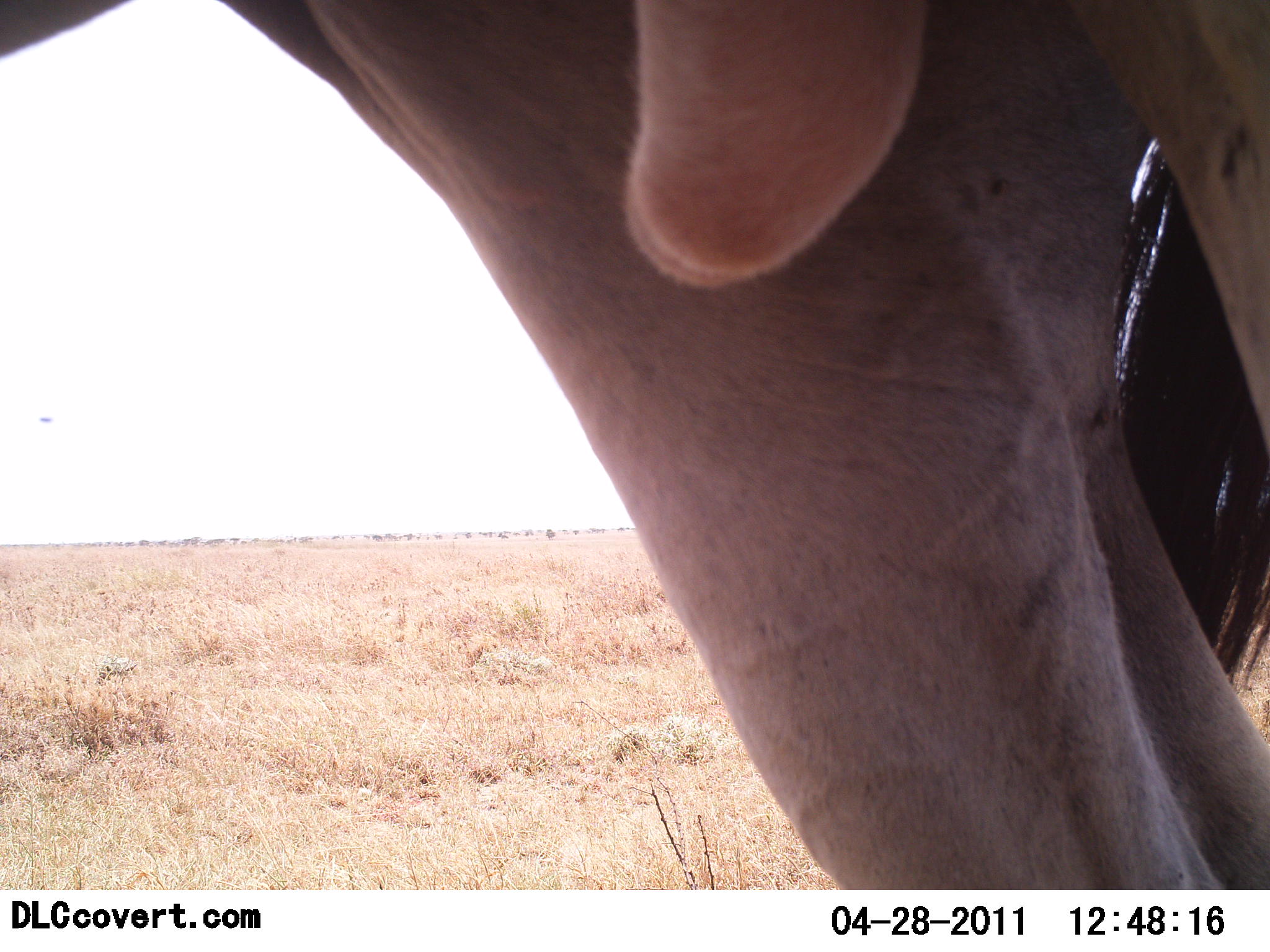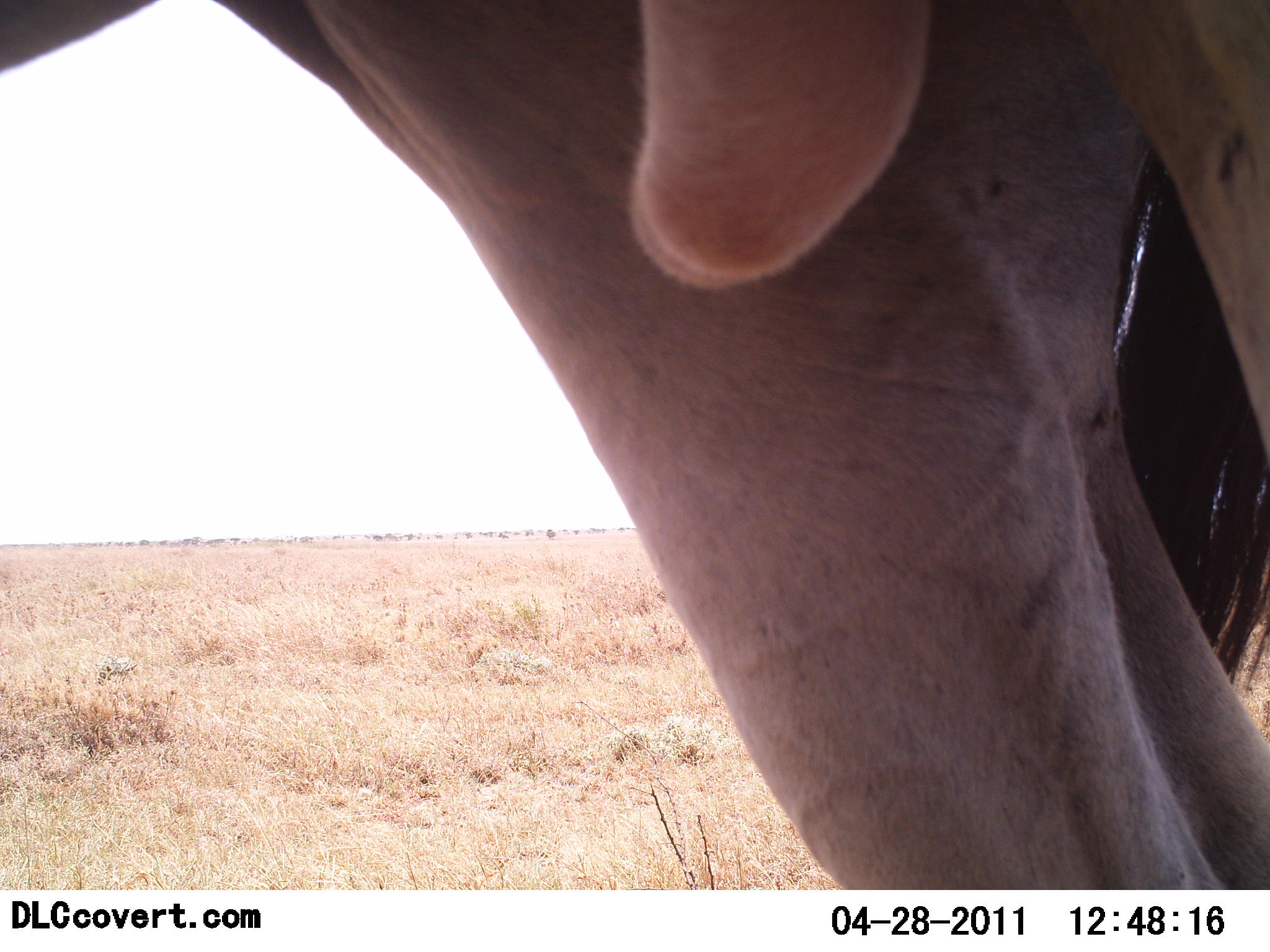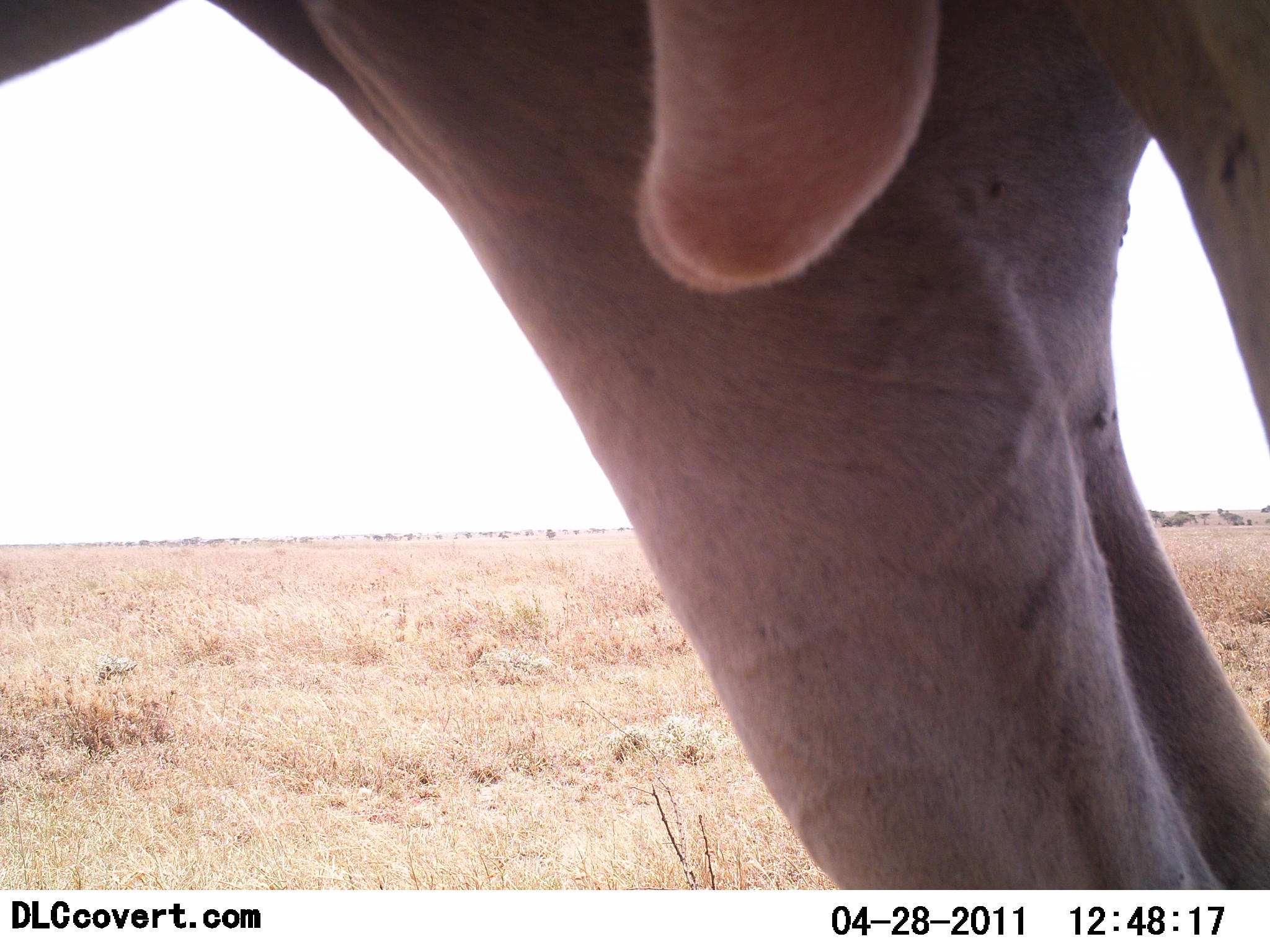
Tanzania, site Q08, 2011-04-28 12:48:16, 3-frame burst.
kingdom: Animalia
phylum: Chordata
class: Mammalia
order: Artiodactyla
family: Bovidae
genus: Alcelaphus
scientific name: Alcelaphus buselaphus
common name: hartebeest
Hartebeest (Alcelaphus buselaphus), count 1. Behavior (volunteer vote fractions): standing 80%, resting 0%, moving 0%, interacting 20%. Young present (vote fraction): 0%. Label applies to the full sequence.